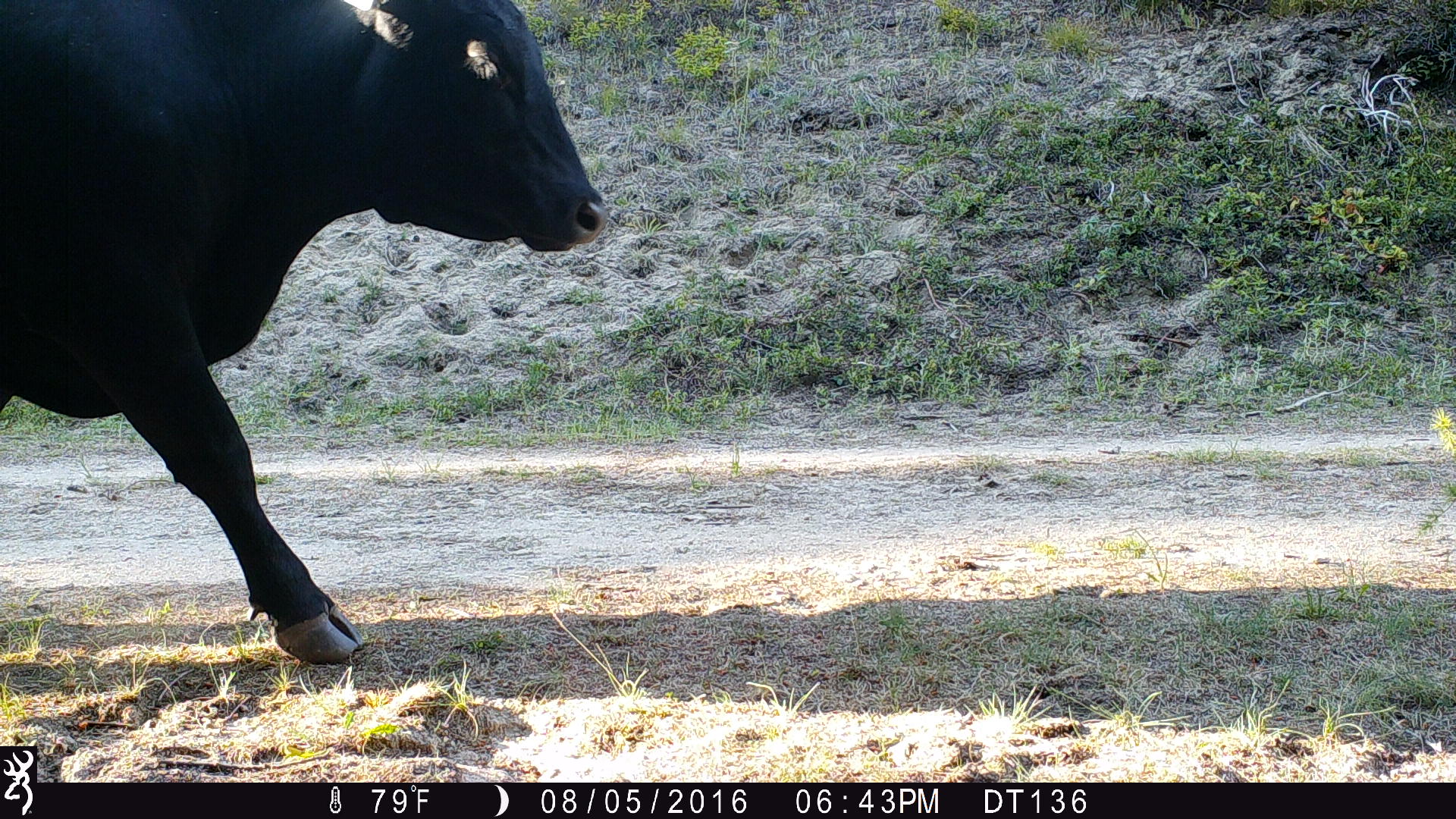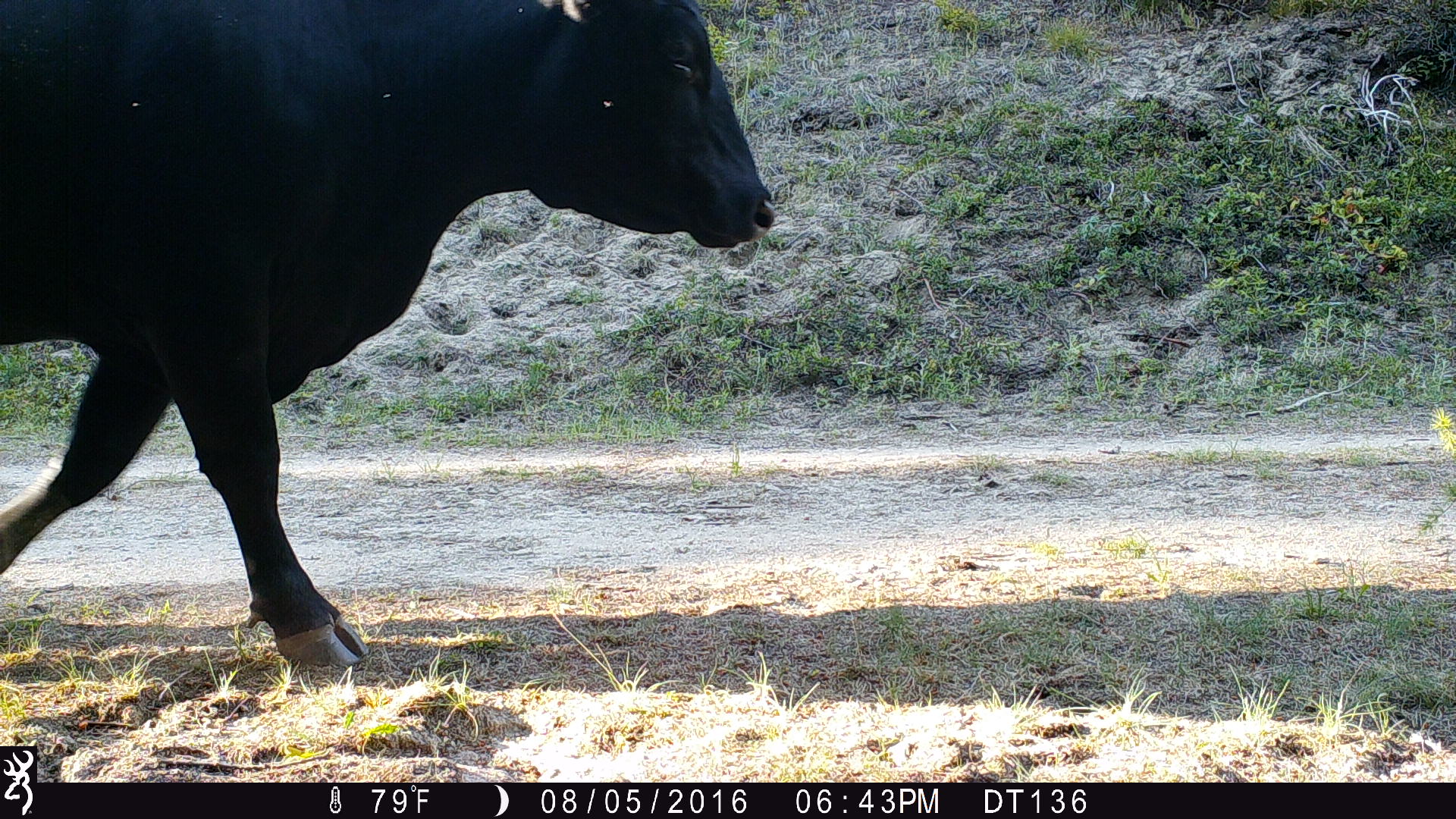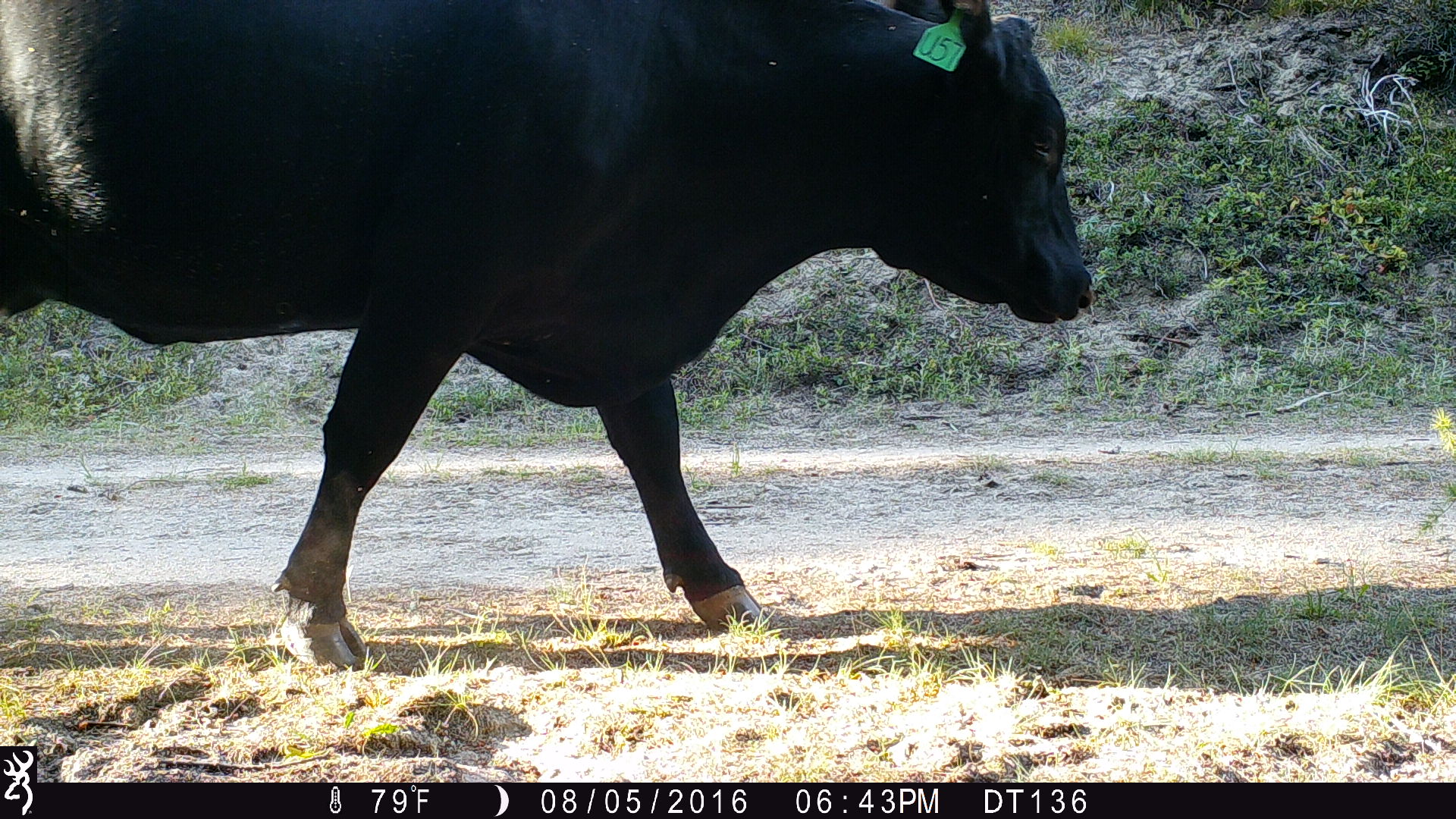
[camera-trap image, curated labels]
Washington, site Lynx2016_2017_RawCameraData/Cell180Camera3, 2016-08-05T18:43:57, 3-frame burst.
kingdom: Animalia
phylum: Chordata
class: Mammalia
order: Artiodactyla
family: Bovidae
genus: Bos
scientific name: Bos taurus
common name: domestic cattle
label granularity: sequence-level